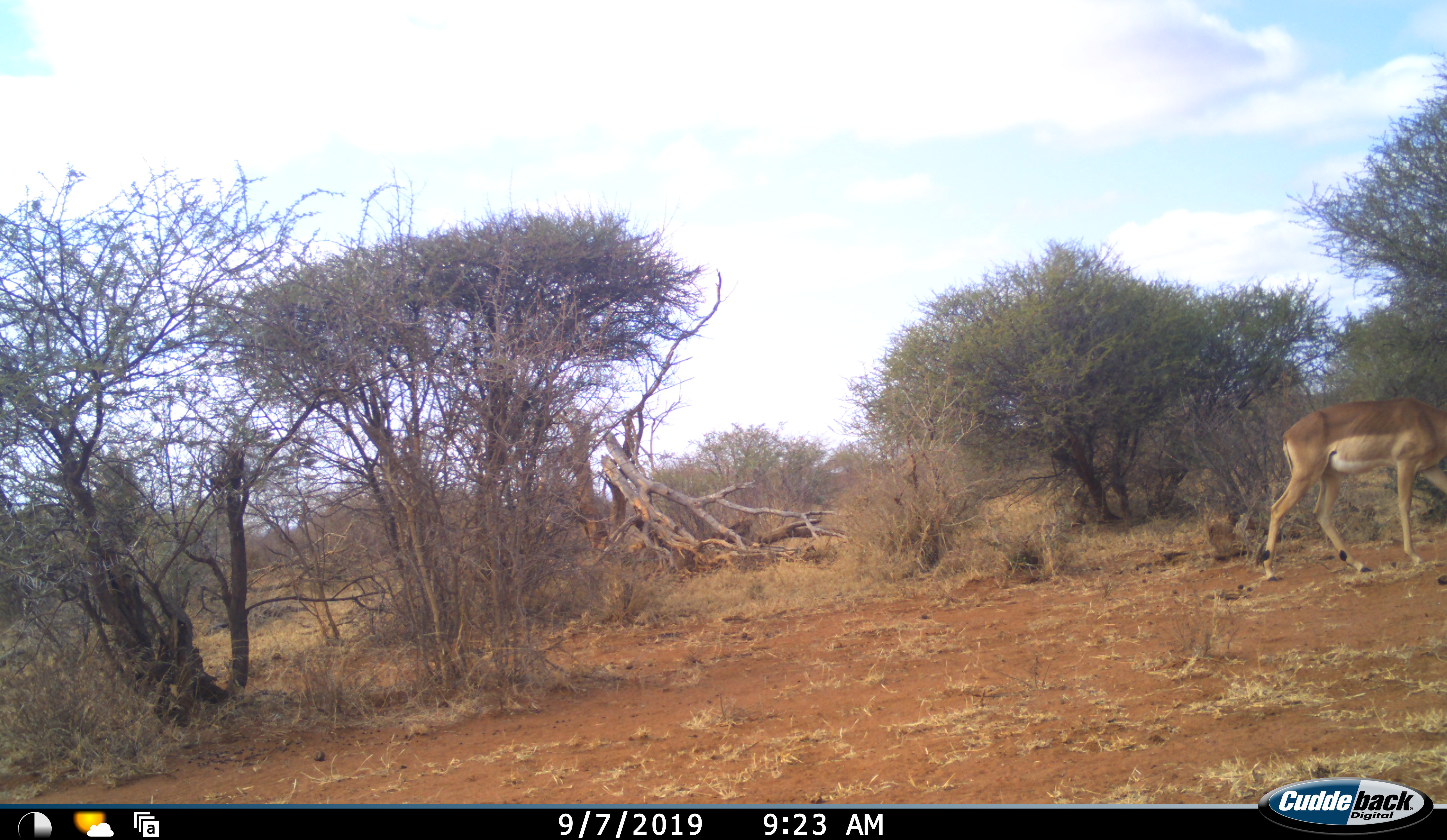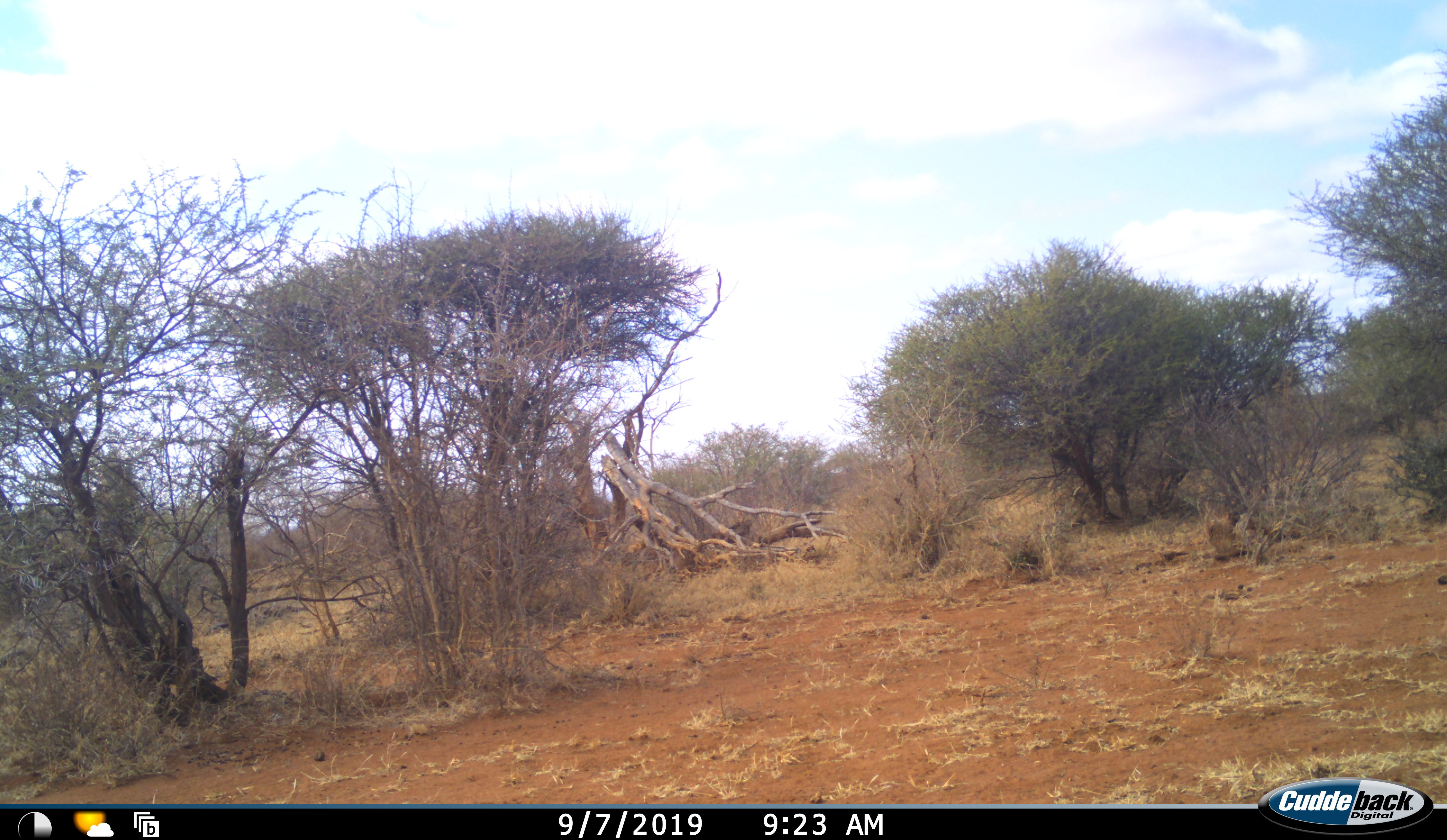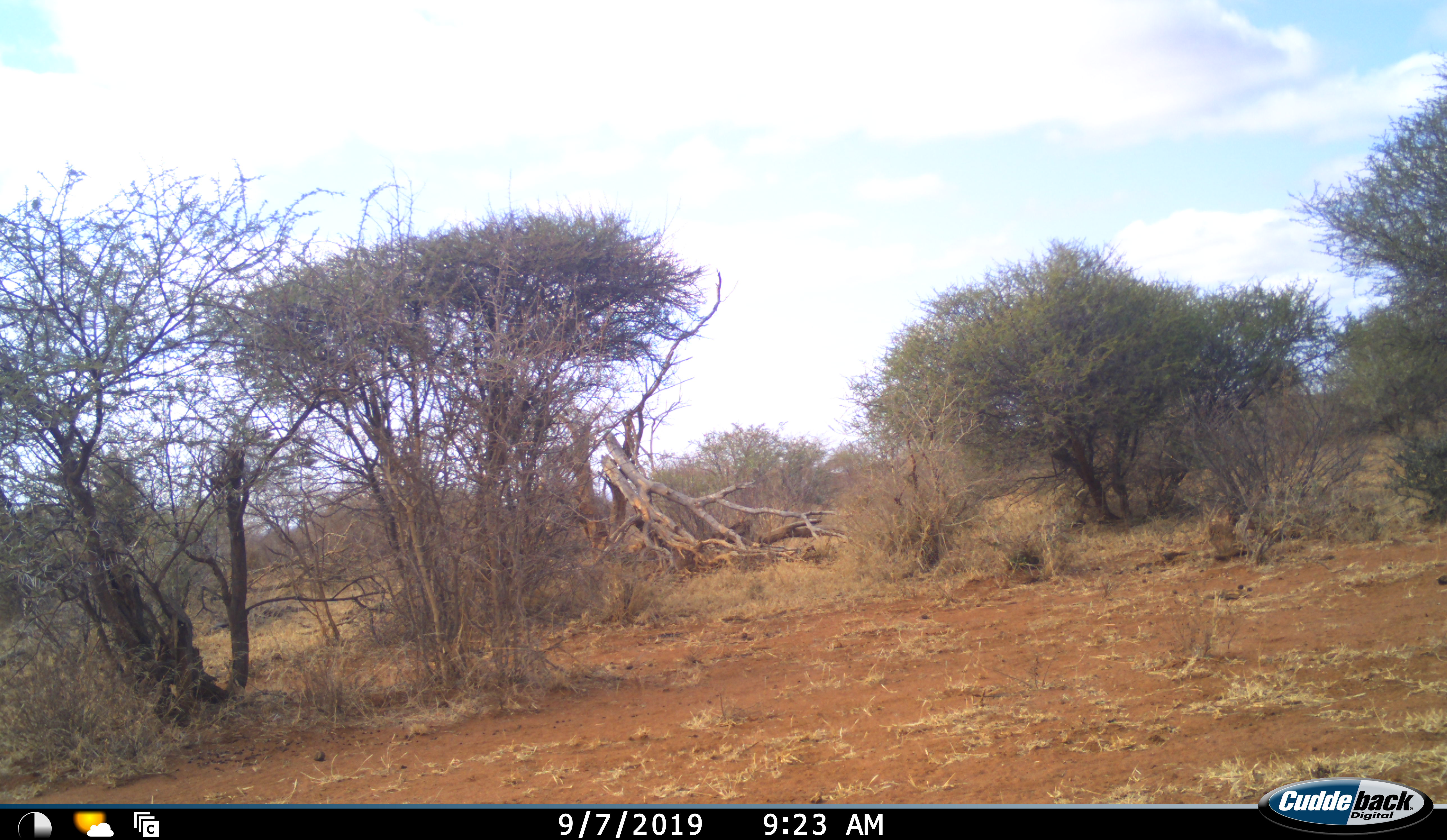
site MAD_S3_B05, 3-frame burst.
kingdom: Animalia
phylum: Chordata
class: Mammalia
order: Artiodactyla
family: Bovidae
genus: Aepyceros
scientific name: Aepyceros melampus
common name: impala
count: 1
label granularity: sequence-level